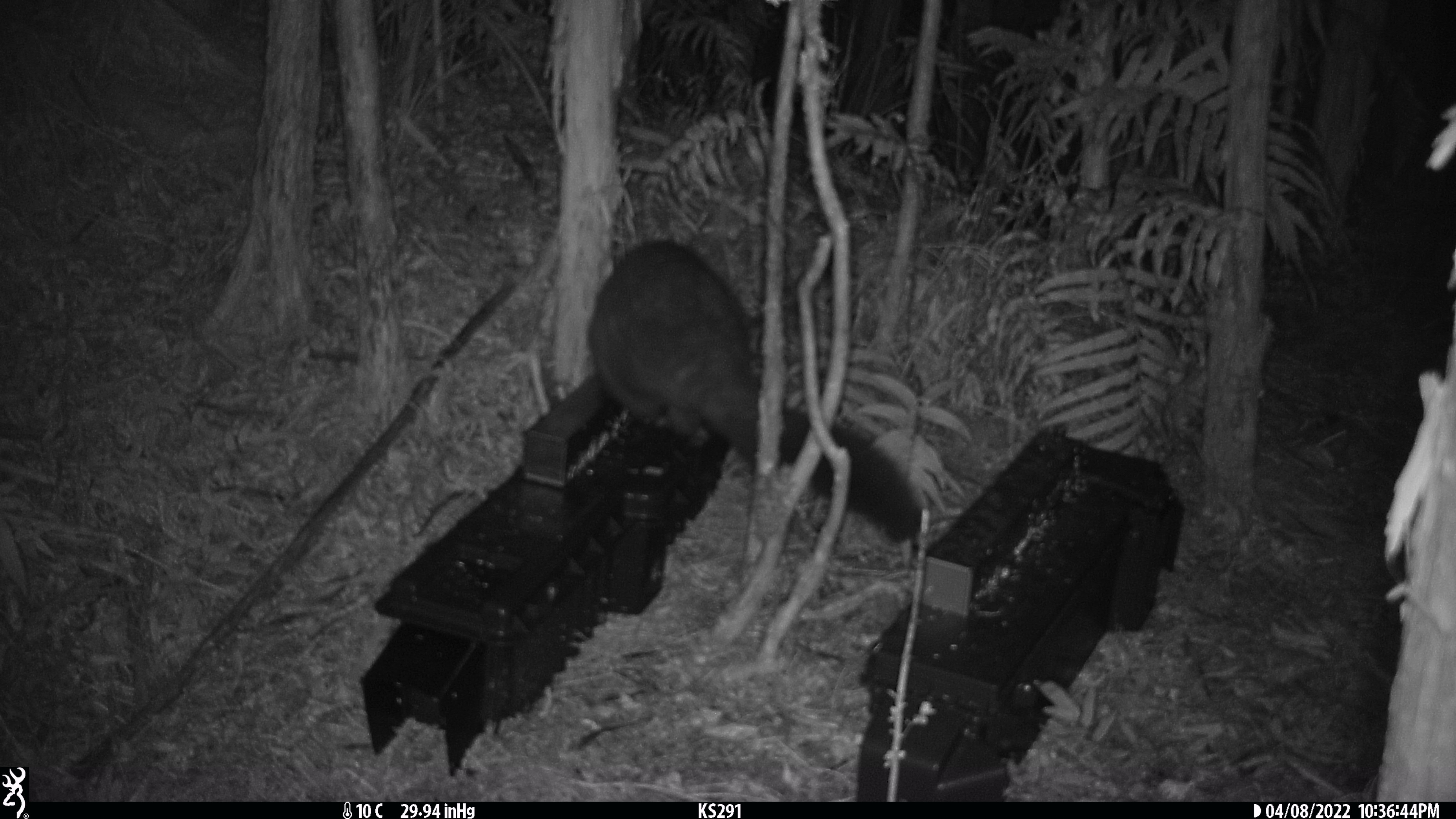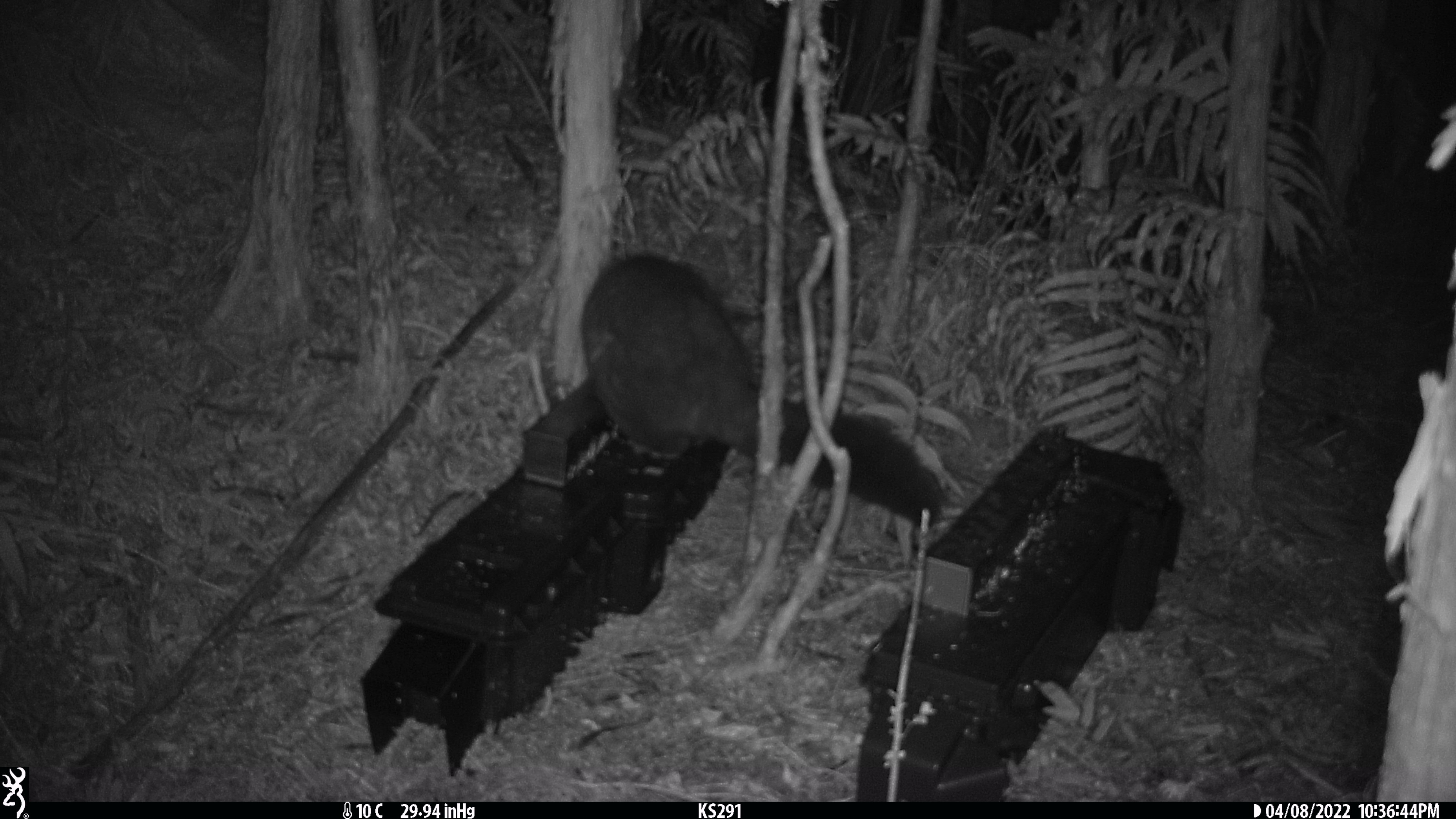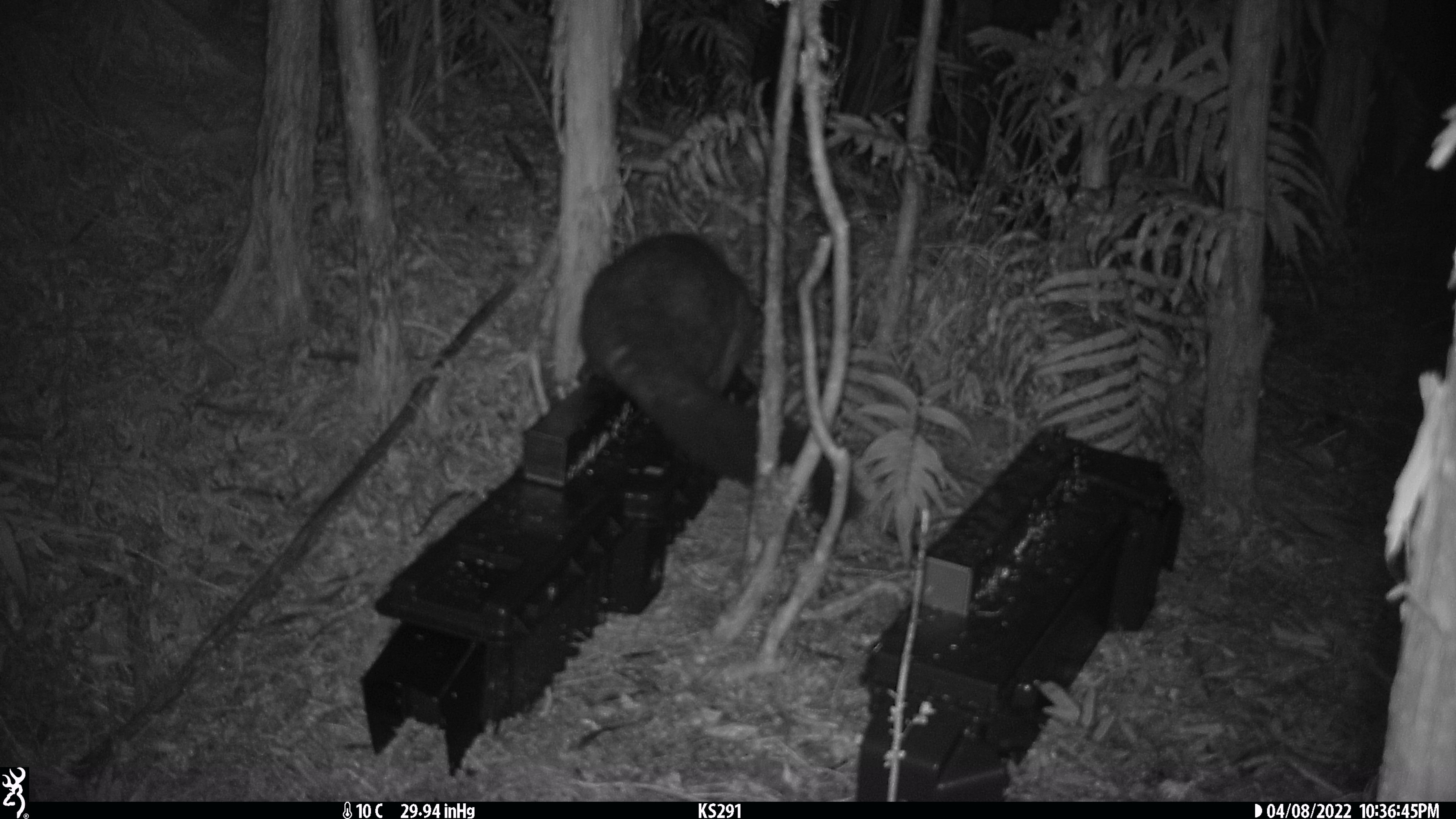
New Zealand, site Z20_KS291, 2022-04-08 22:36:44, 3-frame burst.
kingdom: Animalia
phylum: Chordata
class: Mammalia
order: Diprotodontia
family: Phalangeridae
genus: Trichosurus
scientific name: Trichosurus vulpecula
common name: common brushtail possum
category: possum